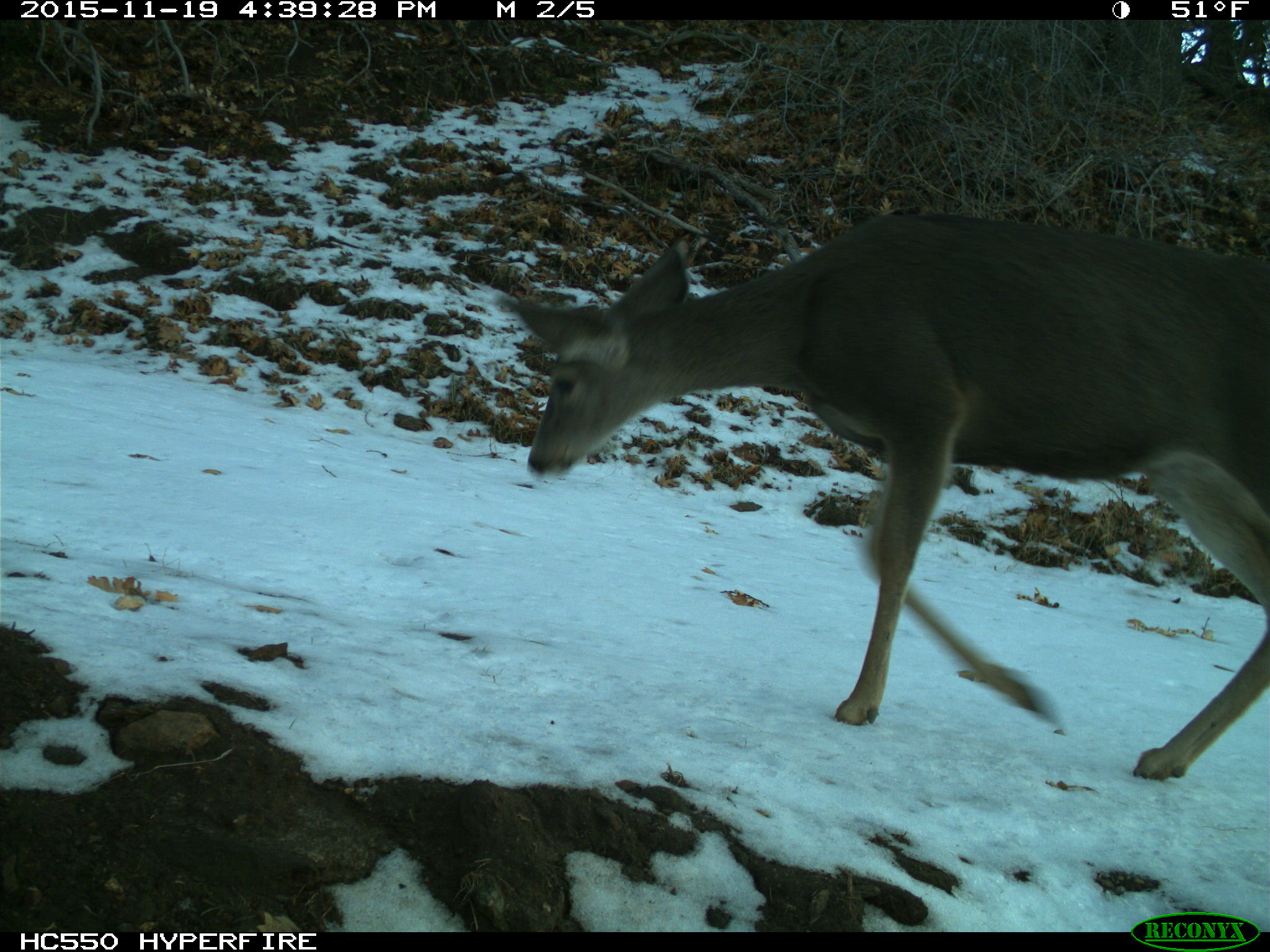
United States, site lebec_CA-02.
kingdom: Animalia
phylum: Chordata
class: Mammalia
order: Artiodactyla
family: Cervidae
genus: Odocoileus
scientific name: Odocoileus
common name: deer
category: unidentified deer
Unidentified deer (deer) (Odocoileus).